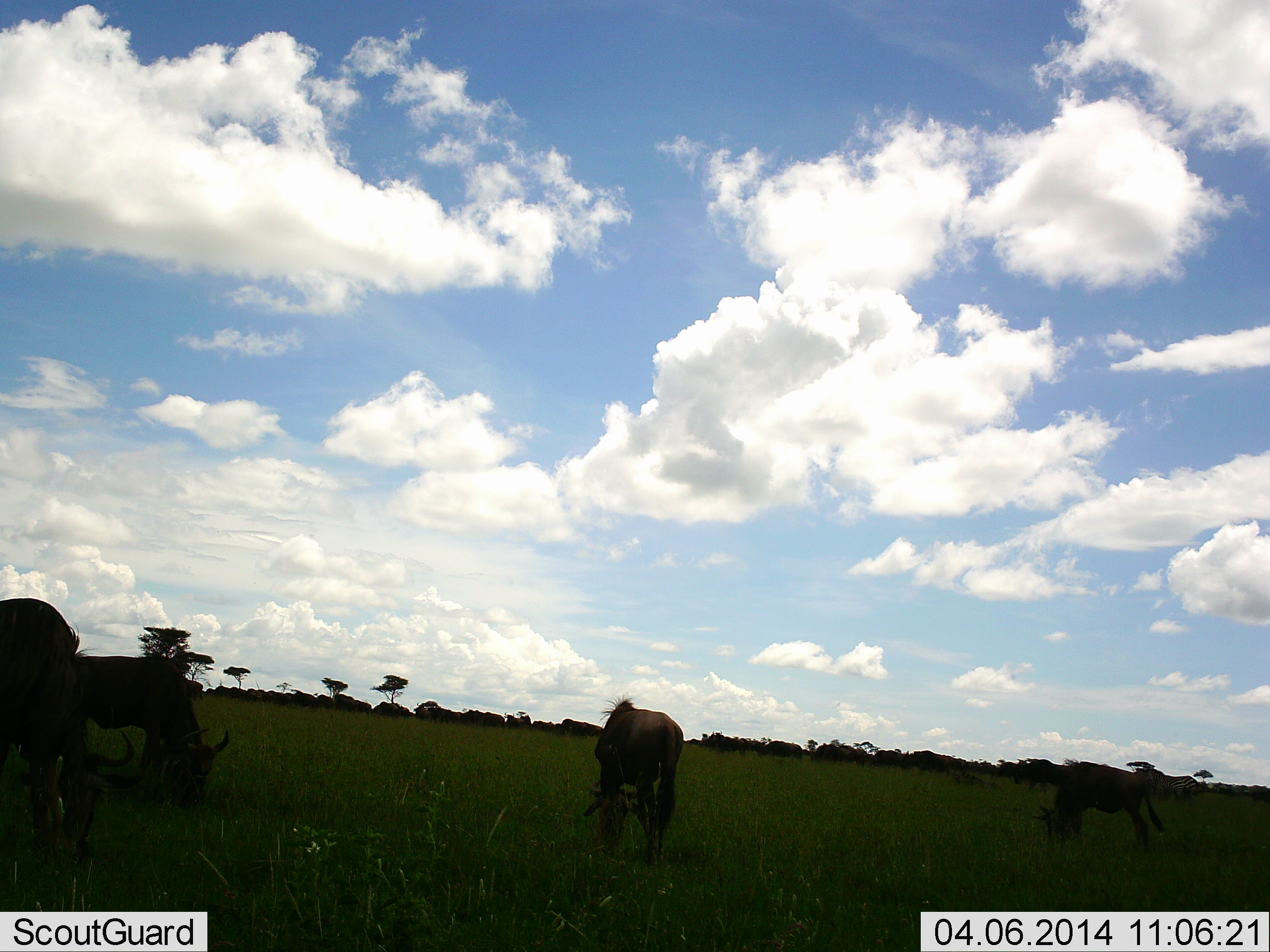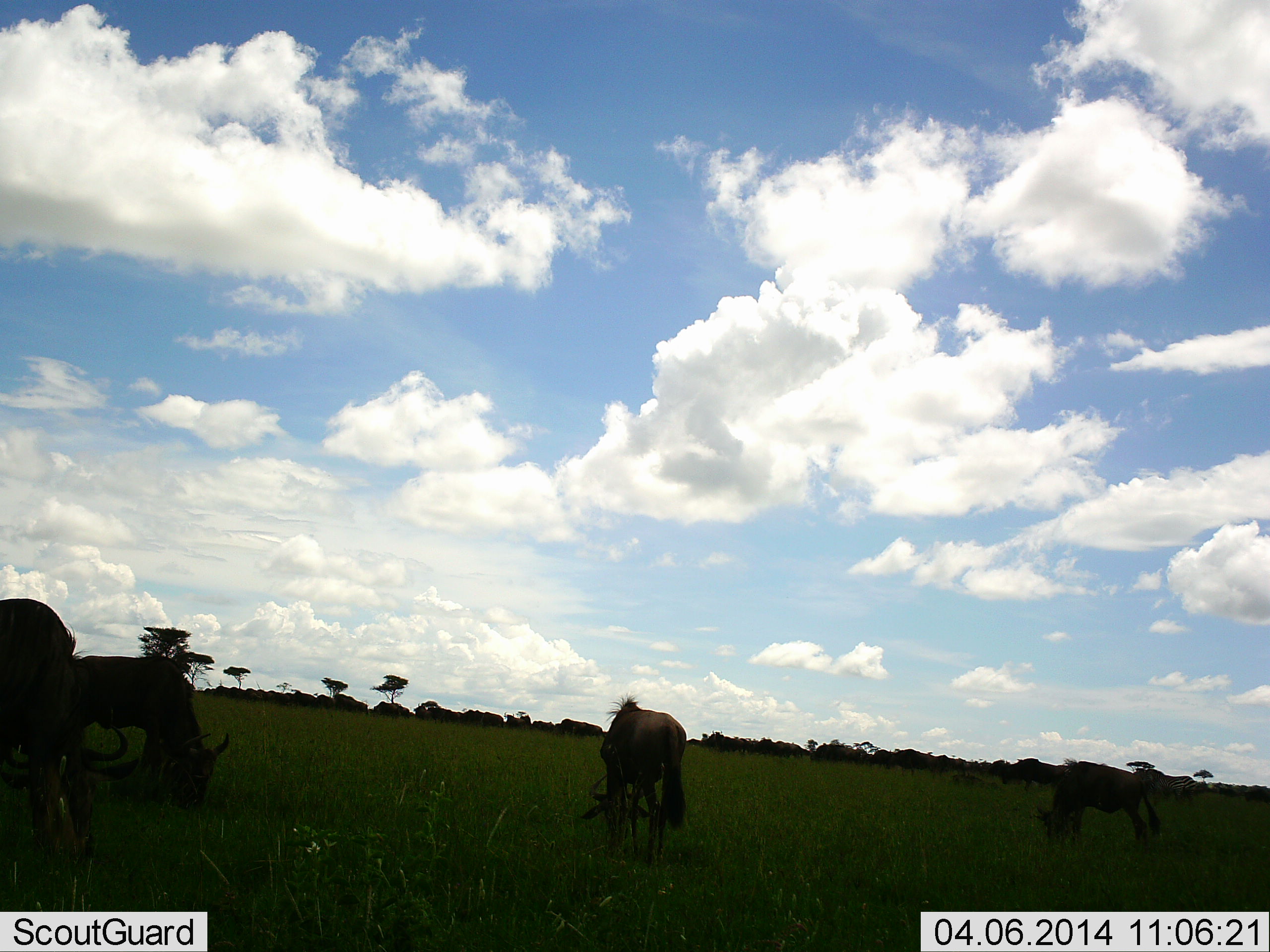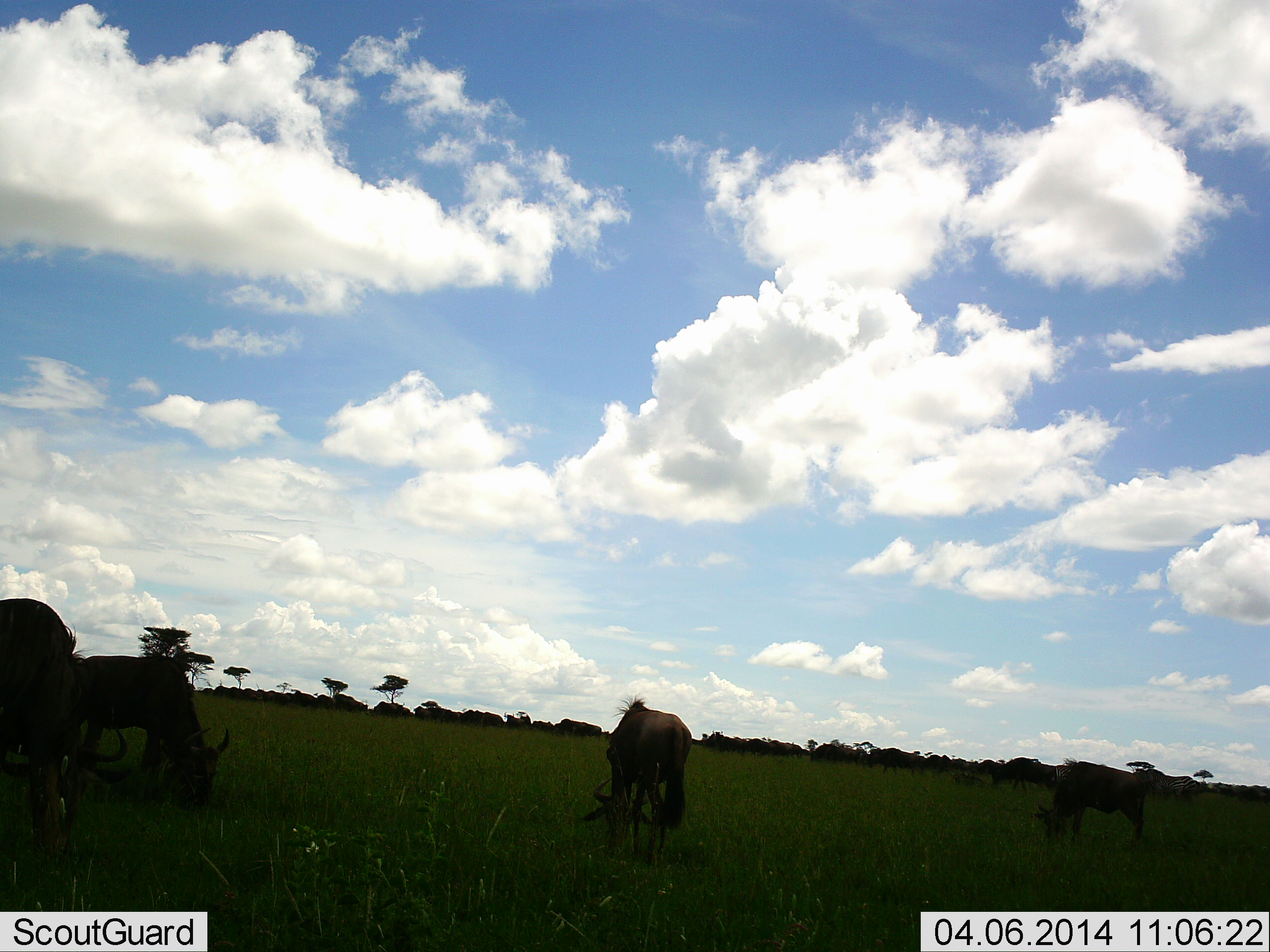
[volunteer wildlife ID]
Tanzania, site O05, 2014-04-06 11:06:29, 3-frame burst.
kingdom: Animalia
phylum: Chordata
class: Mammalia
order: Artiodactyla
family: Bovidae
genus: Connochaetes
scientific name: Connochaetes taurinus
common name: blue wildebeest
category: wildebeest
Wildebeest (blue wildebeest) (Connochaetes taurinus), count 11-50. Behavior (volunteer vote fractions): standing 50%, resting 0%, moving 40%, interacting 0%. Young present (vote fraction): 0%. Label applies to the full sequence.